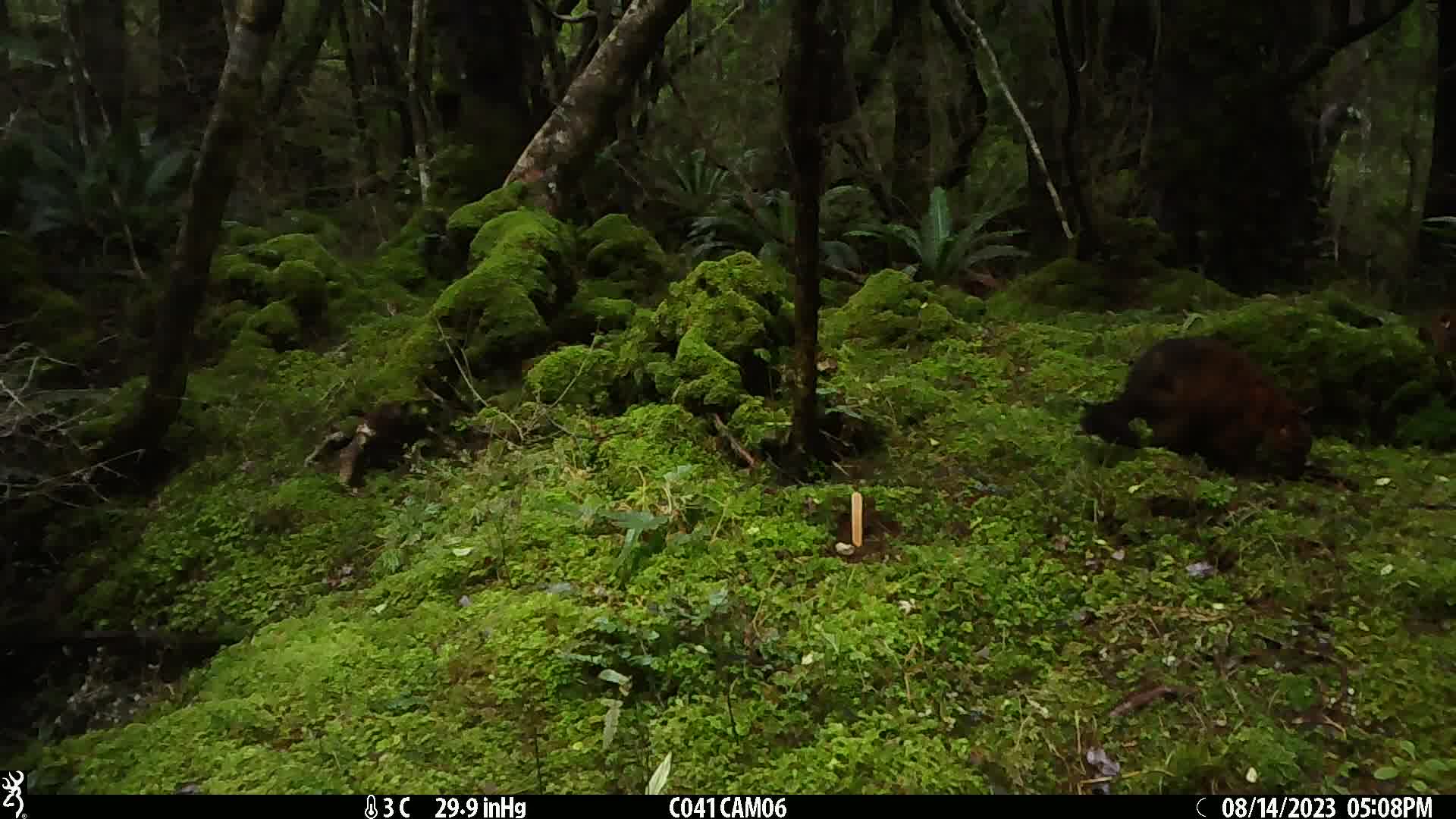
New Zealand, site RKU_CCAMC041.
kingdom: Animalia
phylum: Chordata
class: Mammalia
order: Diprotodontia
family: Phalangeridae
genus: Trichosurus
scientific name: Trichosurus vulpecula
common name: common brushtail possum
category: possum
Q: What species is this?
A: Possum (common brushtail possum) (Trichosurus vulpecula).